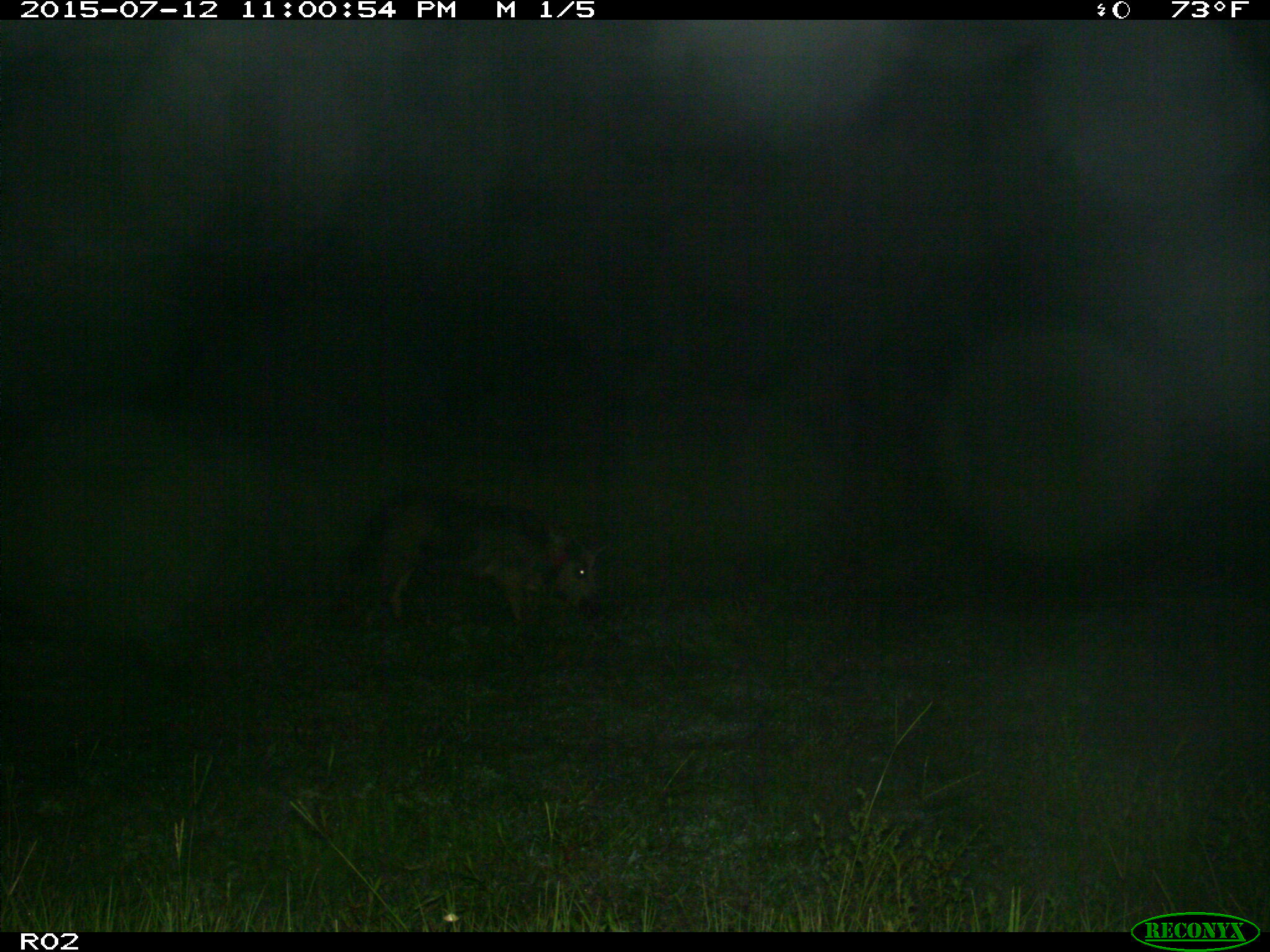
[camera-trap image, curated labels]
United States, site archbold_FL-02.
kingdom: Animalia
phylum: Chordata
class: Mammalia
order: Artiodactyla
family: Suidae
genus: Sus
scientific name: Sus scrofa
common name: wild boar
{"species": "Sus scrofa (wild boar)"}